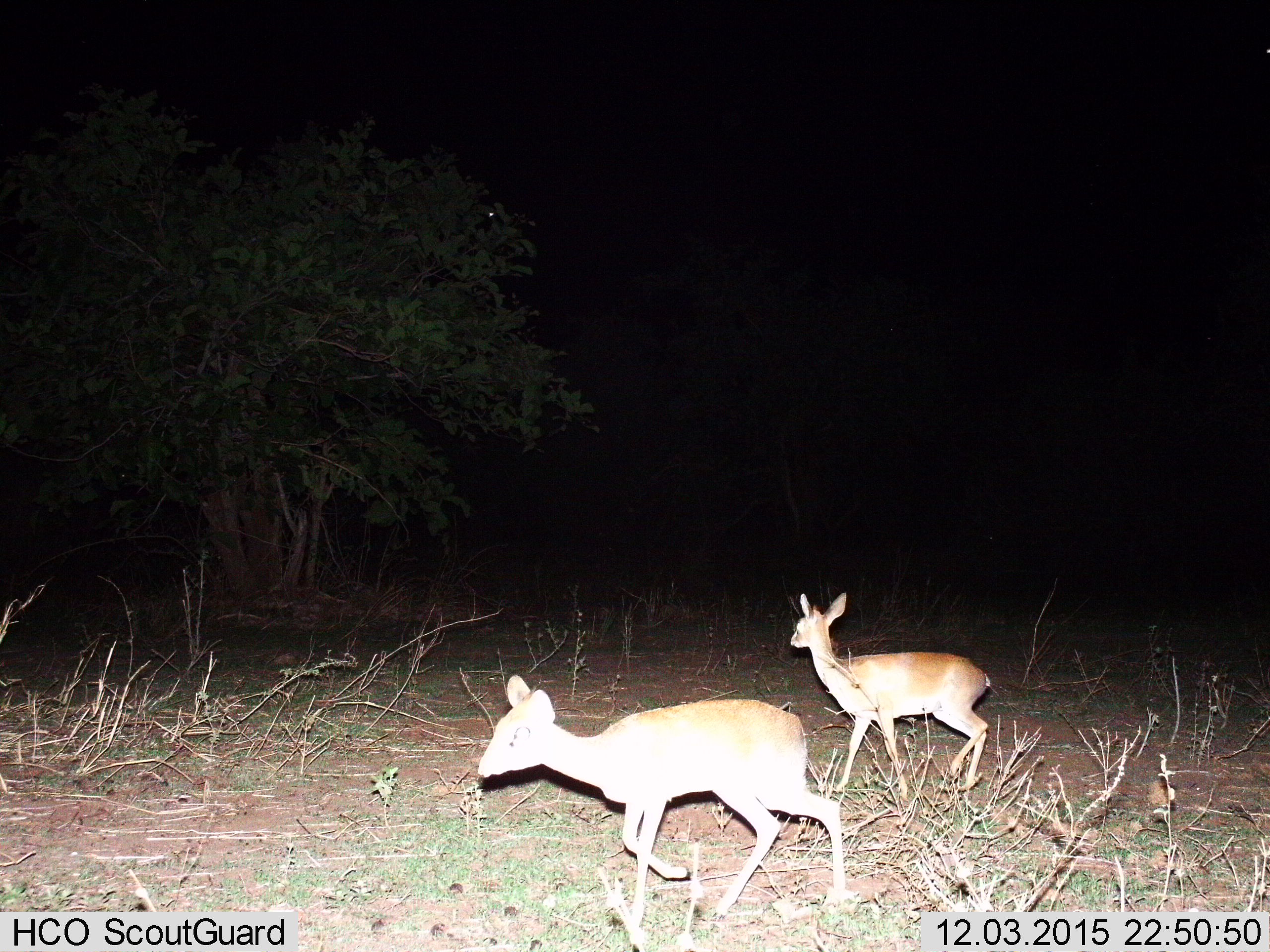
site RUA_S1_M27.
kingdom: Animalia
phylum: Chordata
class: Mammalia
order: Artiodactyla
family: Bovidae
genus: Madoqua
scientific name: Madoqua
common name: dik-dik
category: dikdik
Dikdik (dik-dik) (Madoqua), count 2. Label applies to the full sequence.